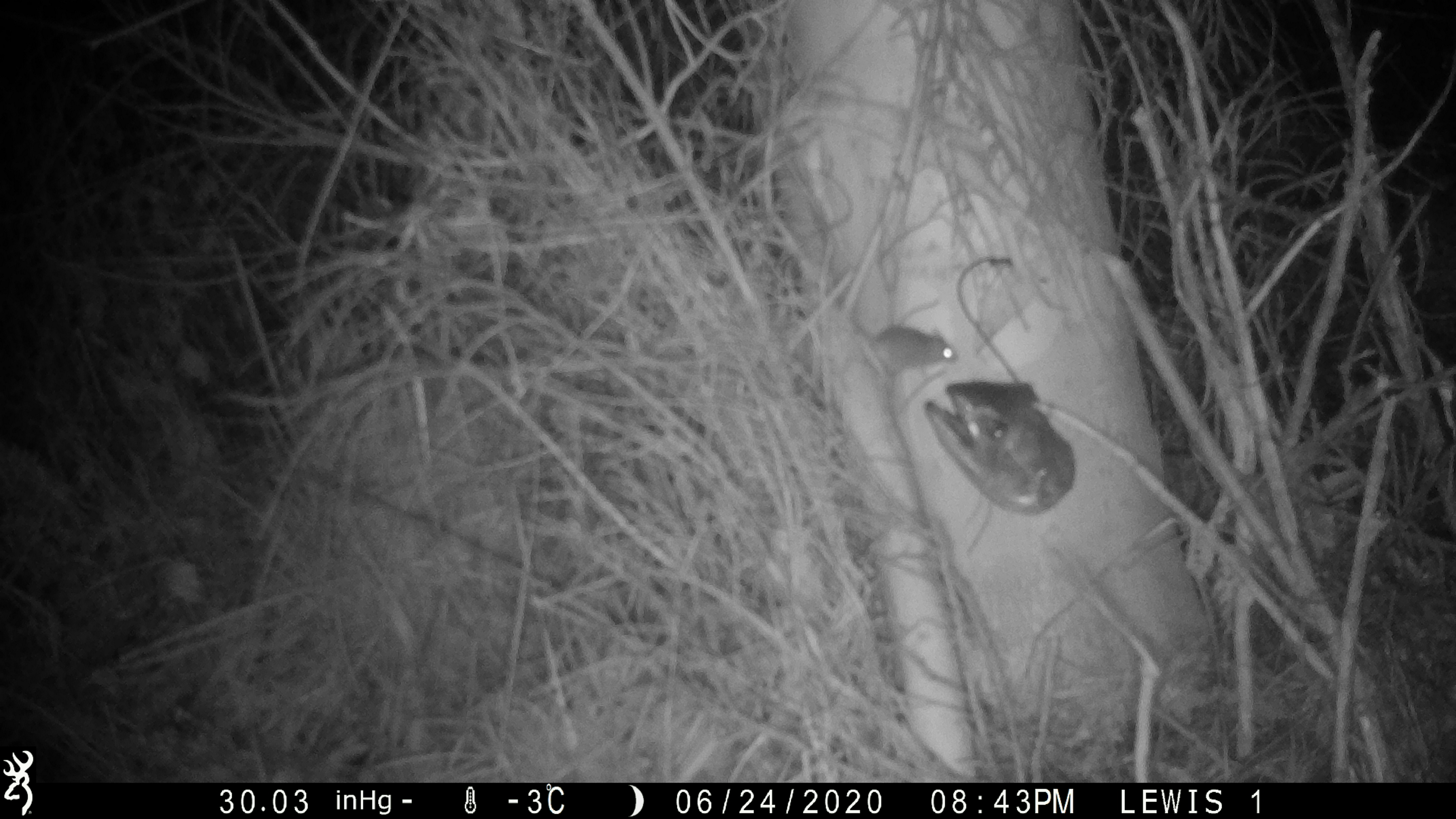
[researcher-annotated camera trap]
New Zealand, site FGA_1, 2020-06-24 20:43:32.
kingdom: Animalia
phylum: Chordata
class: Mammalia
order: Rodentia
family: Muridae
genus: Mus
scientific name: Mus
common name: mouse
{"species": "mouse (Mus)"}